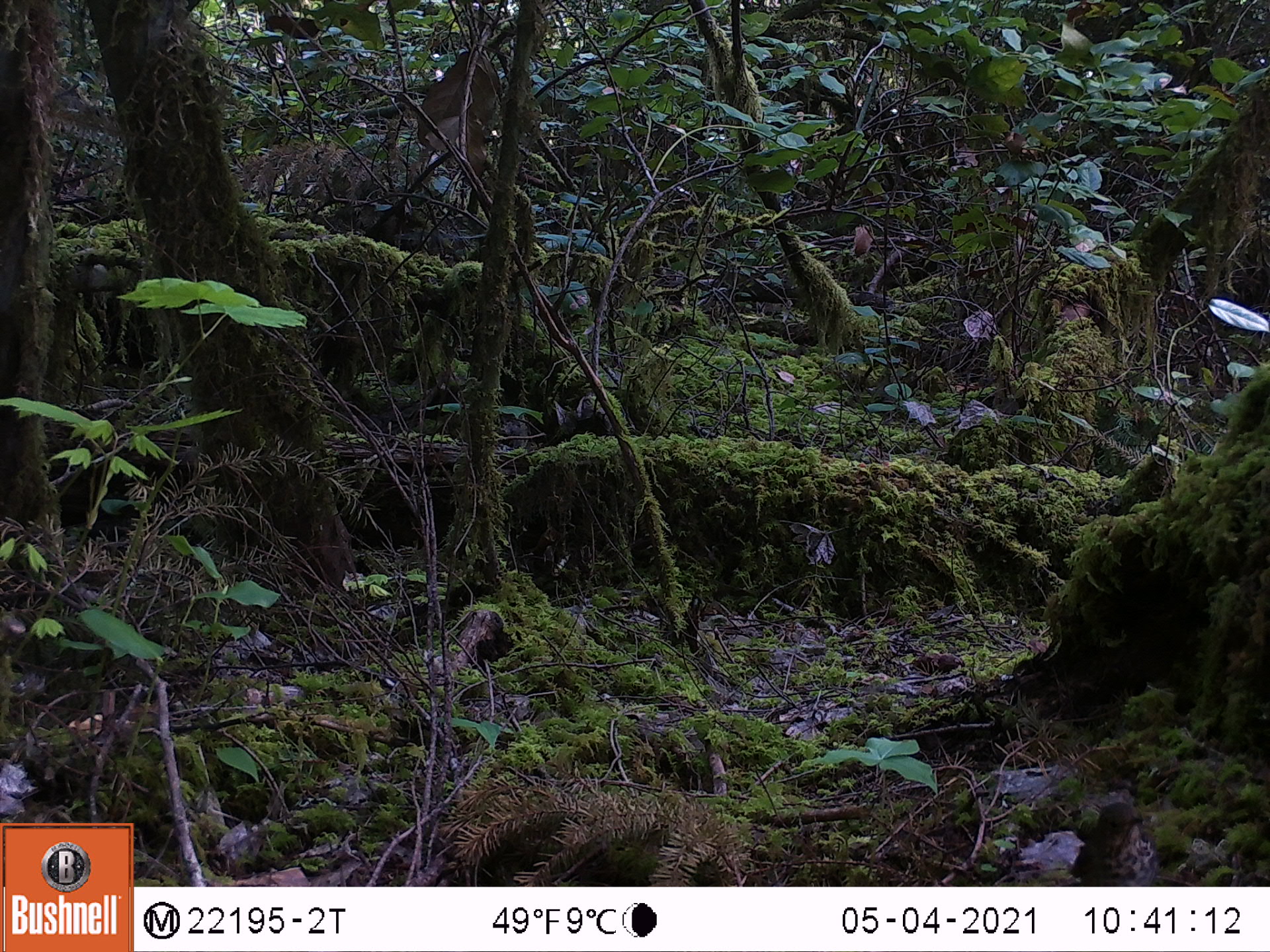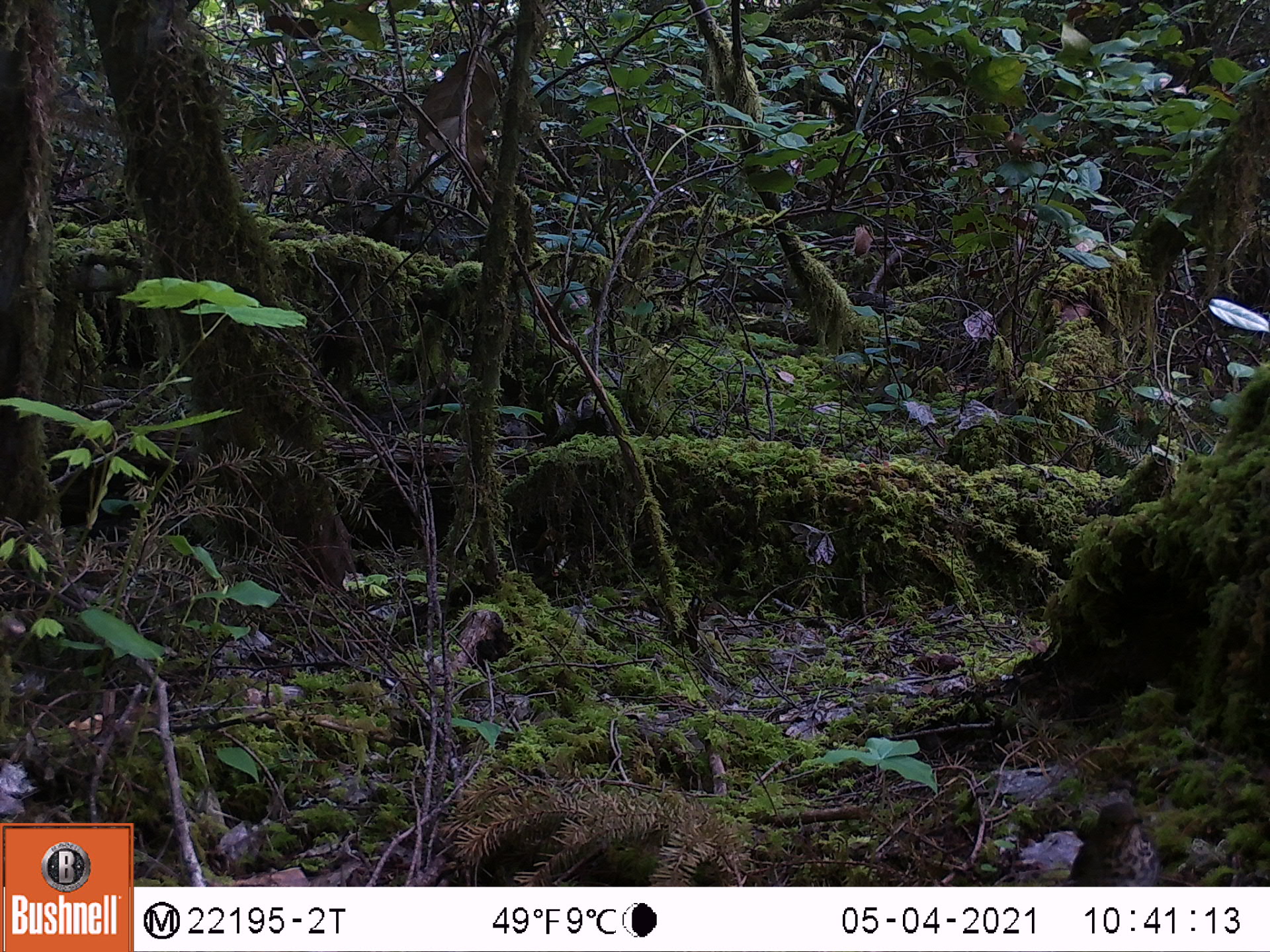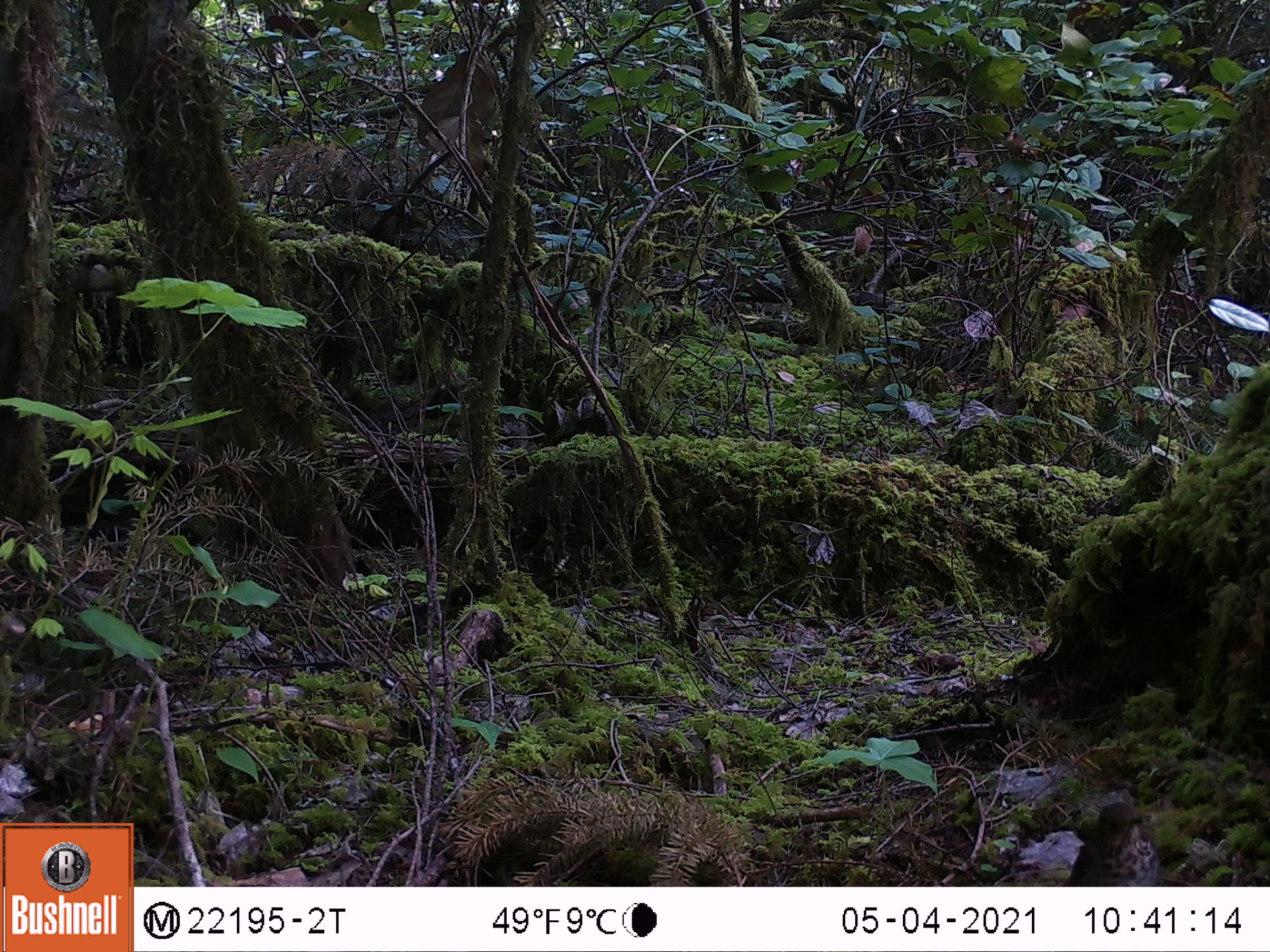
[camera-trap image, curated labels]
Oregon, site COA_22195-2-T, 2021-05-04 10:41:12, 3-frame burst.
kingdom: Animalia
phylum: Chordata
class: Aves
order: Passeriformes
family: Turdidae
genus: Catharus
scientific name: Catharus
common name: brown thrushes and nightingale-thrushes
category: catharus species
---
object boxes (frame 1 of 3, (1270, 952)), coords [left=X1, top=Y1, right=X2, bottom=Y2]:
catharus species: [left=1064, top=783, right=1168, bottom=885]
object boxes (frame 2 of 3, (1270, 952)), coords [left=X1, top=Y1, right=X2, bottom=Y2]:
catharus species: [left=1060, top=778, right=1172, bottom=883]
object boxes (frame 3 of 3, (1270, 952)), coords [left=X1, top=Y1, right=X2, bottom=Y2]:
catharus species: [left=1063, top=775, right=1183, bottom=885]